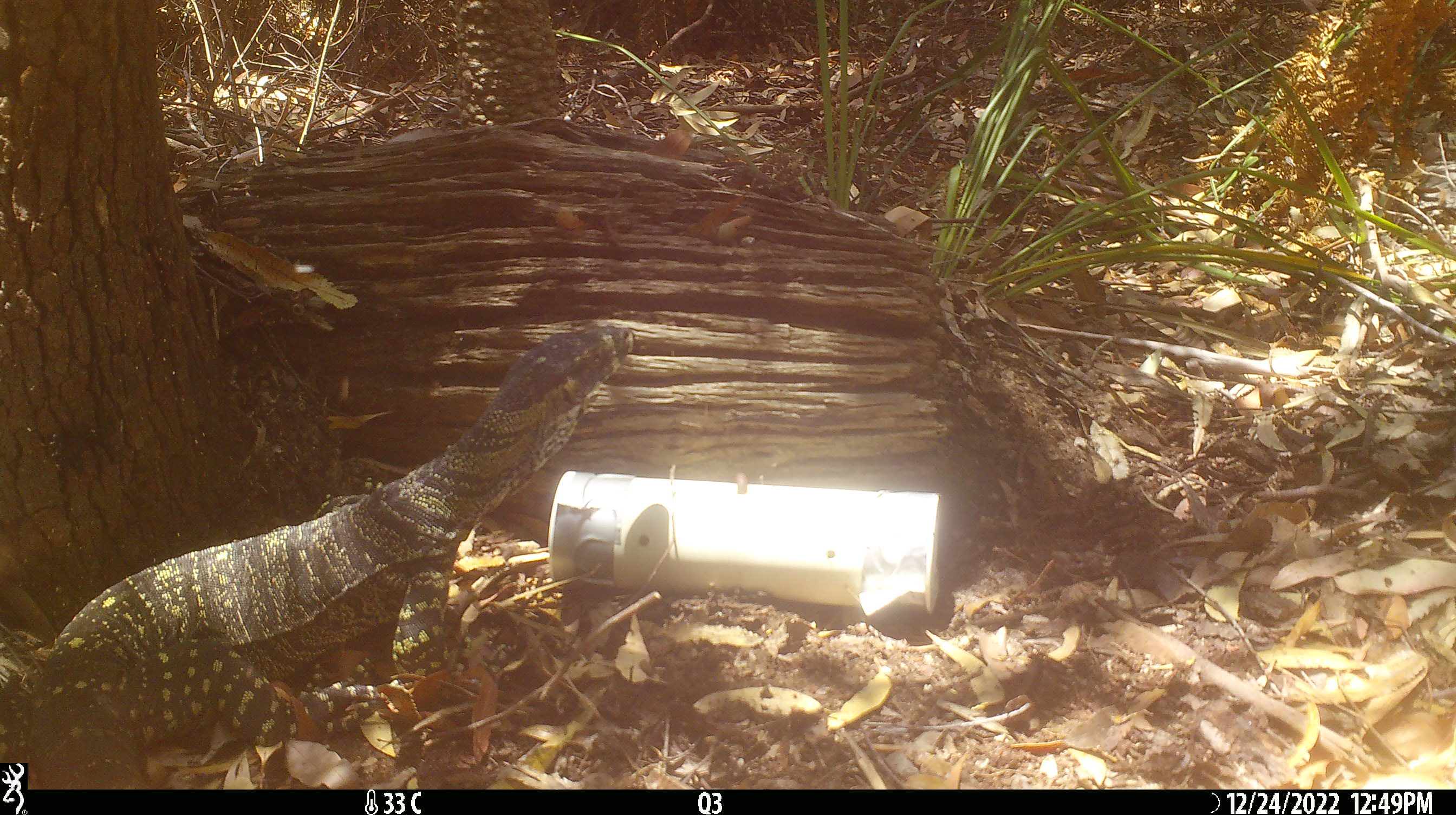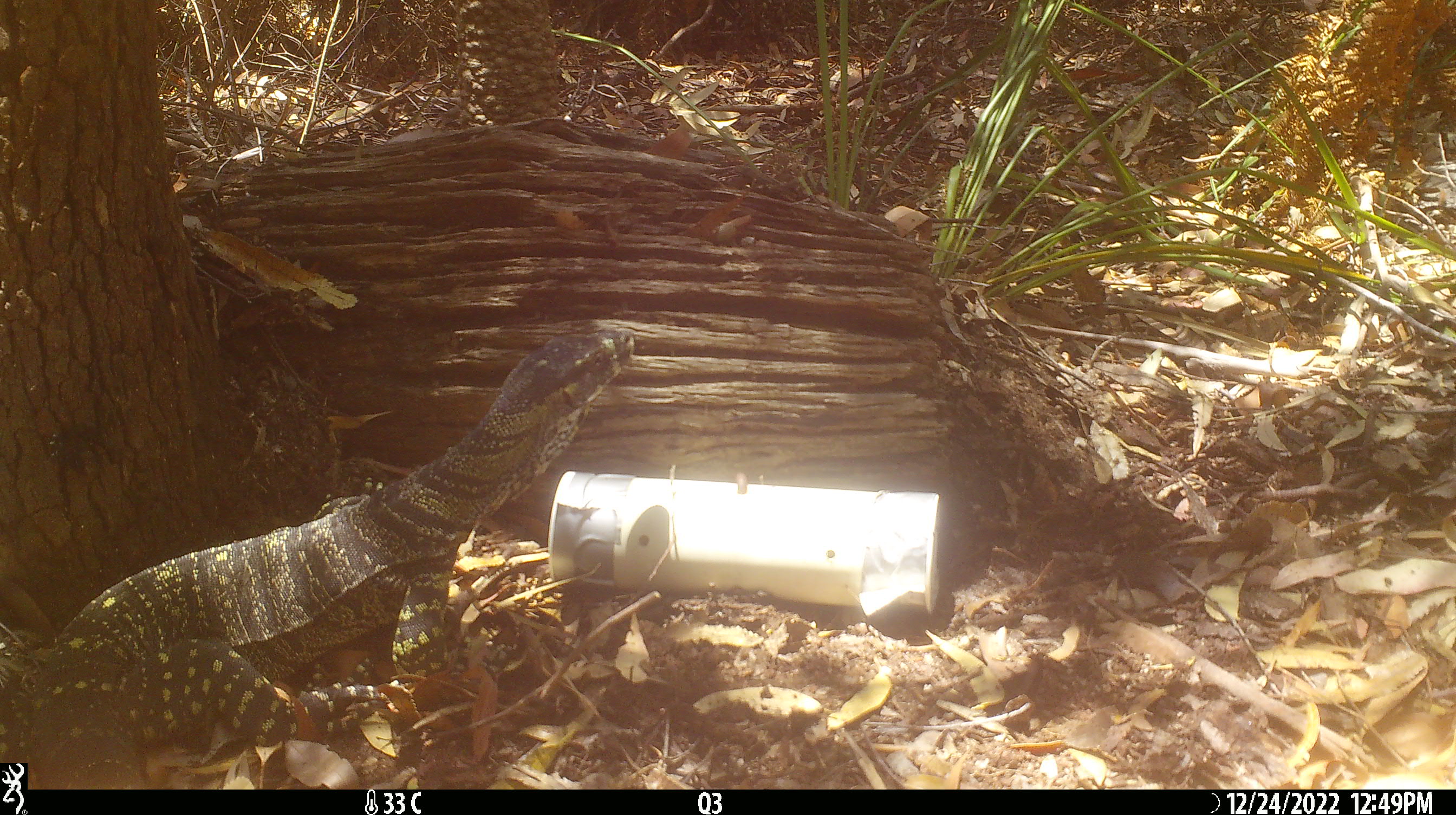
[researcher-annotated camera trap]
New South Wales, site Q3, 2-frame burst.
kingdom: Animalia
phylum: Chordata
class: Reptilia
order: Squamata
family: Varanidae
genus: Varanus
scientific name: Varanus varius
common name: lace monitor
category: goanna